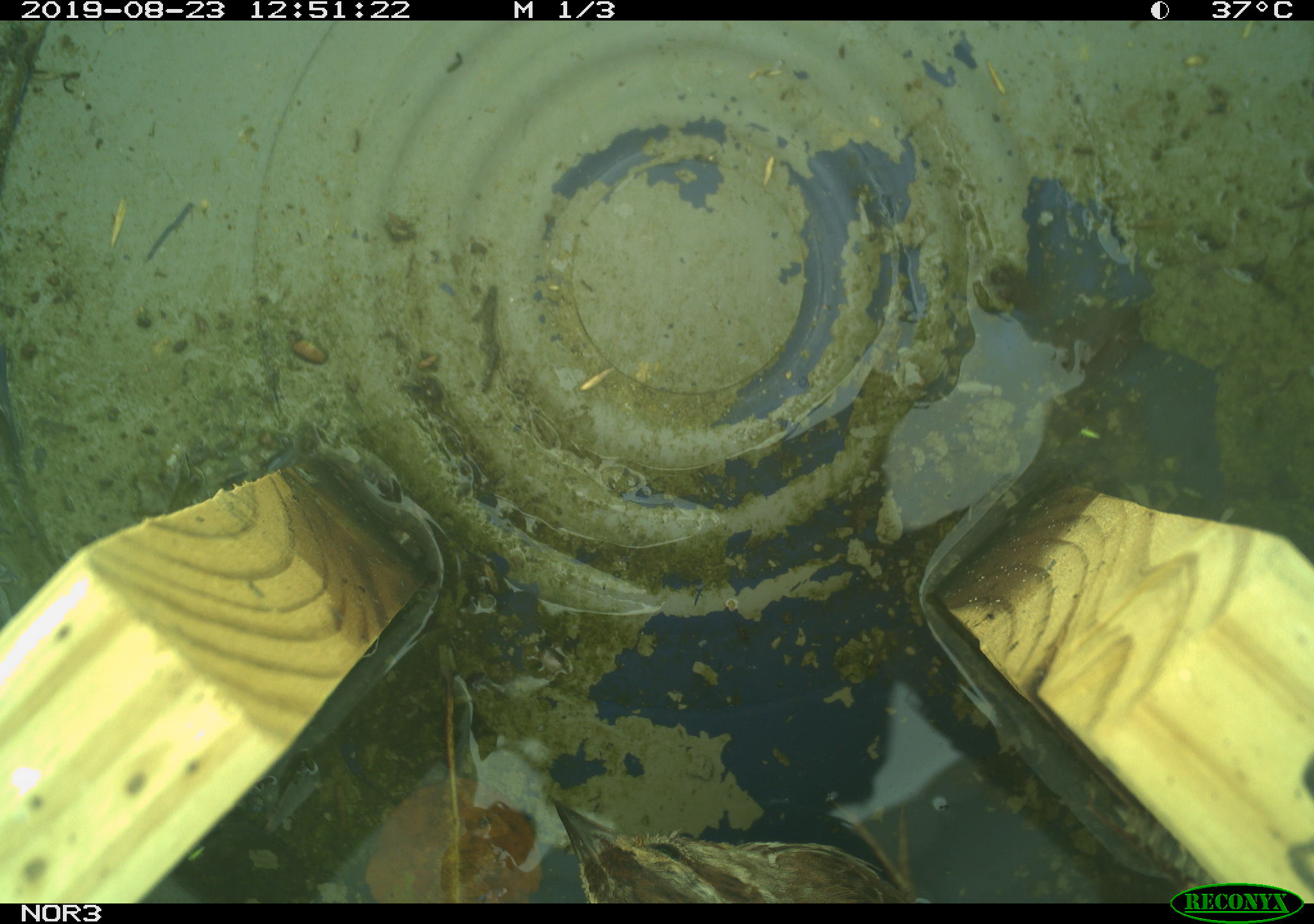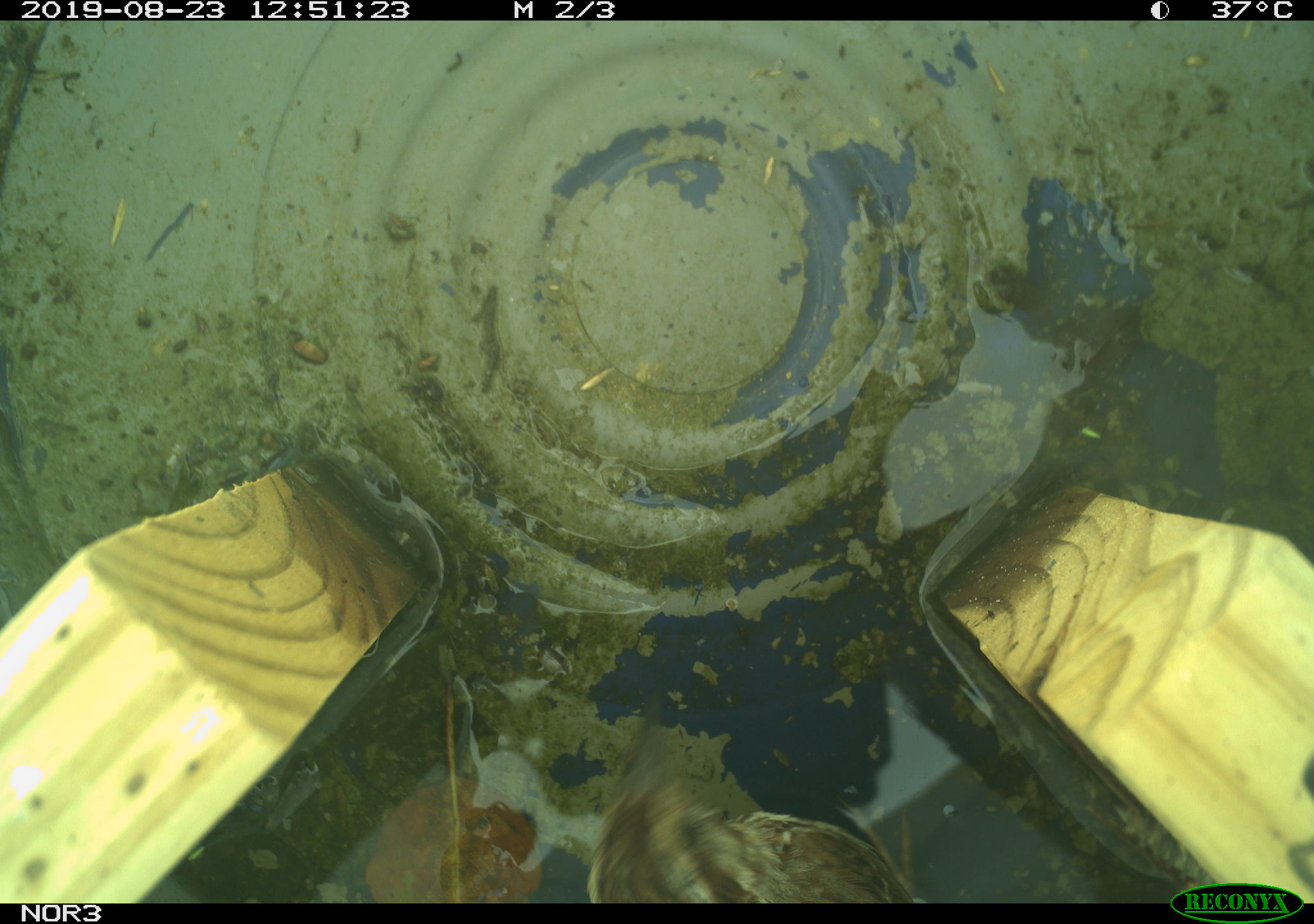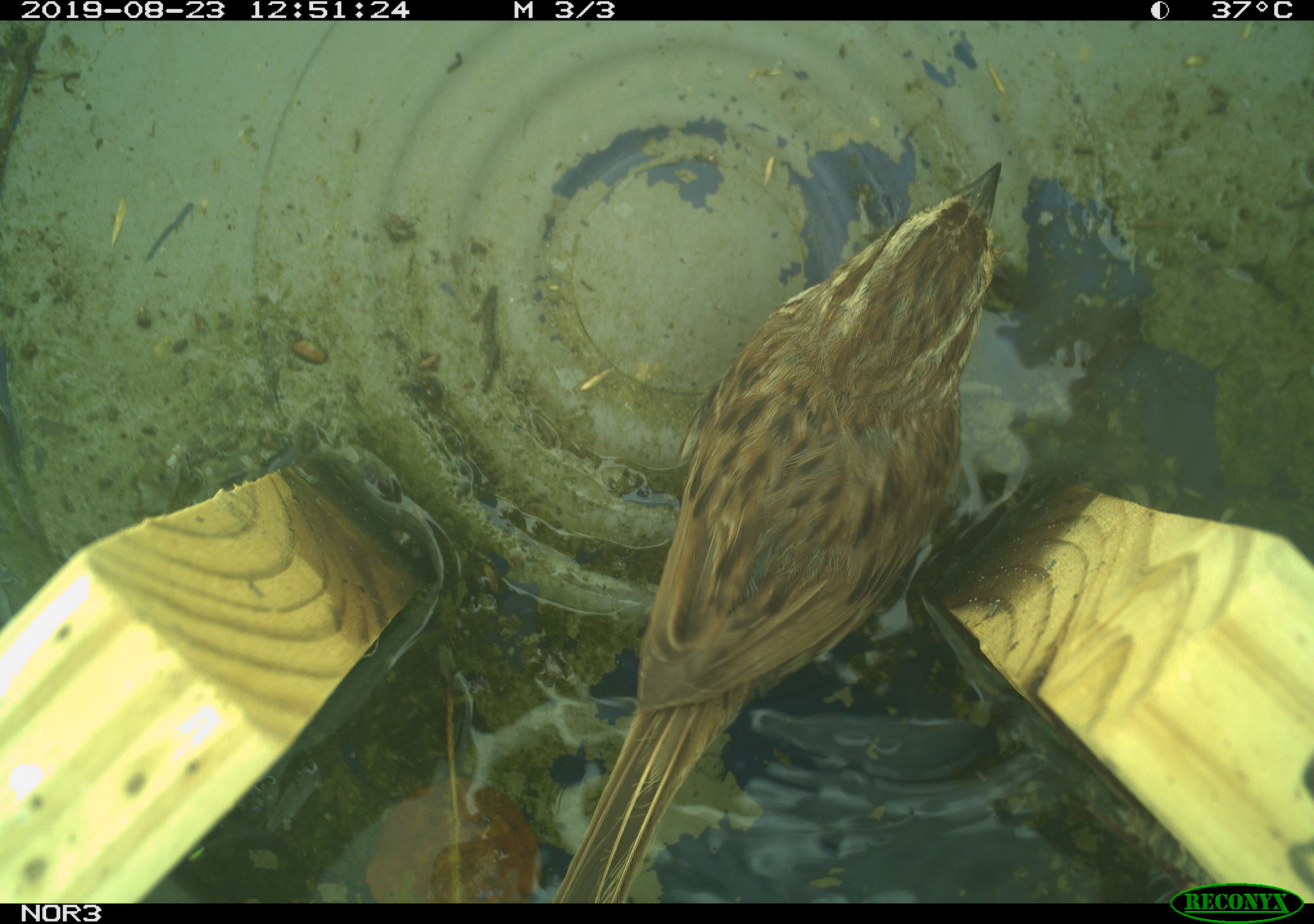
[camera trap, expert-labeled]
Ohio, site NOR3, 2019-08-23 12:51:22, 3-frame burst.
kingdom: Animalia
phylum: Chordata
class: Aves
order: Passeriformes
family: Passerellidae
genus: Melospiza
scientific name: Melospiza melodia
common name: song sparrow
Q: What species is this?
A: Song sparrow (Melospiza melodia).